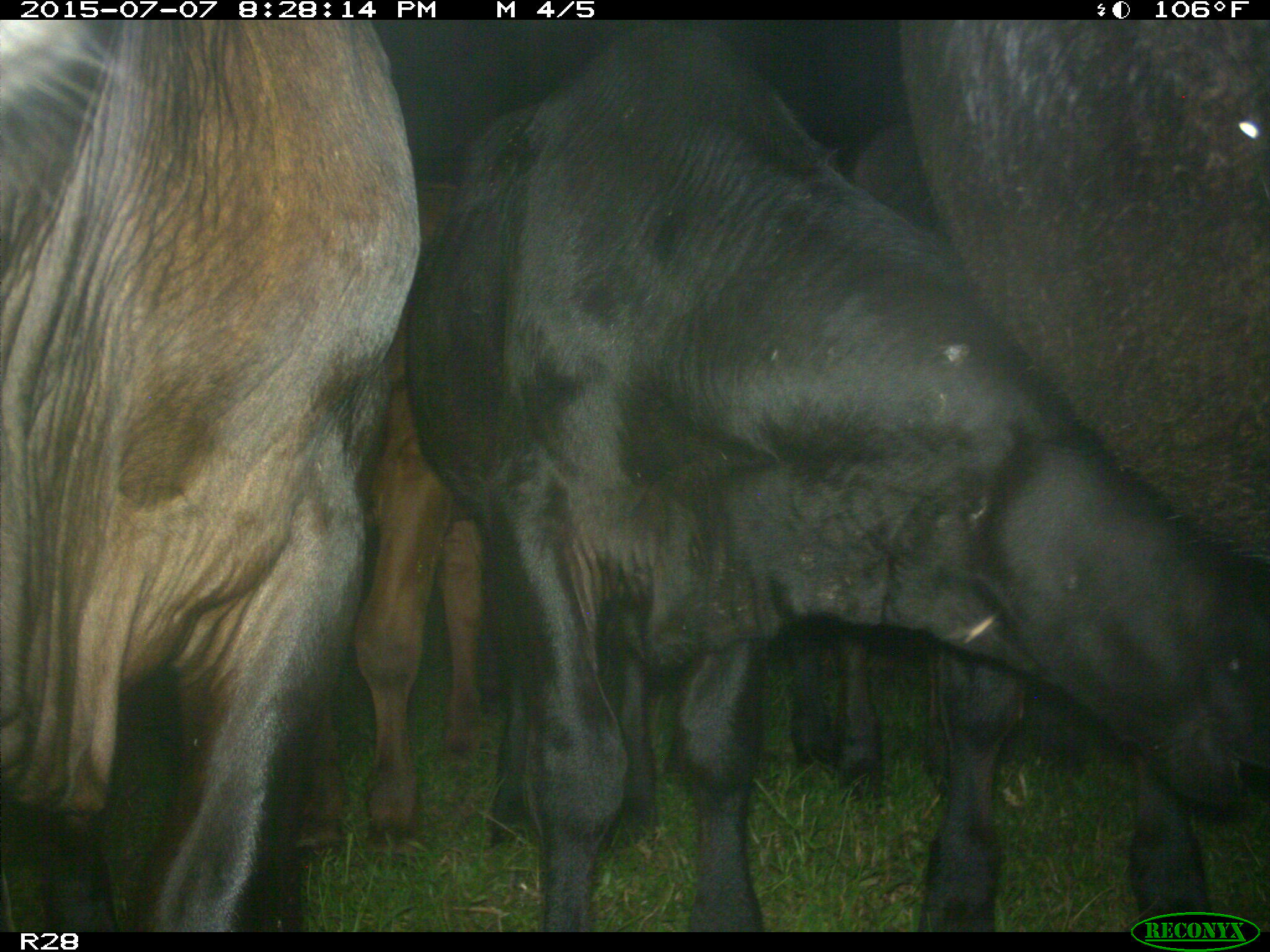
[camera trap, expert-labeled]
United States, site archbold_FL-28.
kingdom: Animalia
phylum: Chordata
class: Mammalia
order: Artiodactyla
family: Bovidae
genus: Bos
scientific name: Bos taurus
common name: domestic cow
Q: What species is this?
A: Bos taurus (domestic cow).